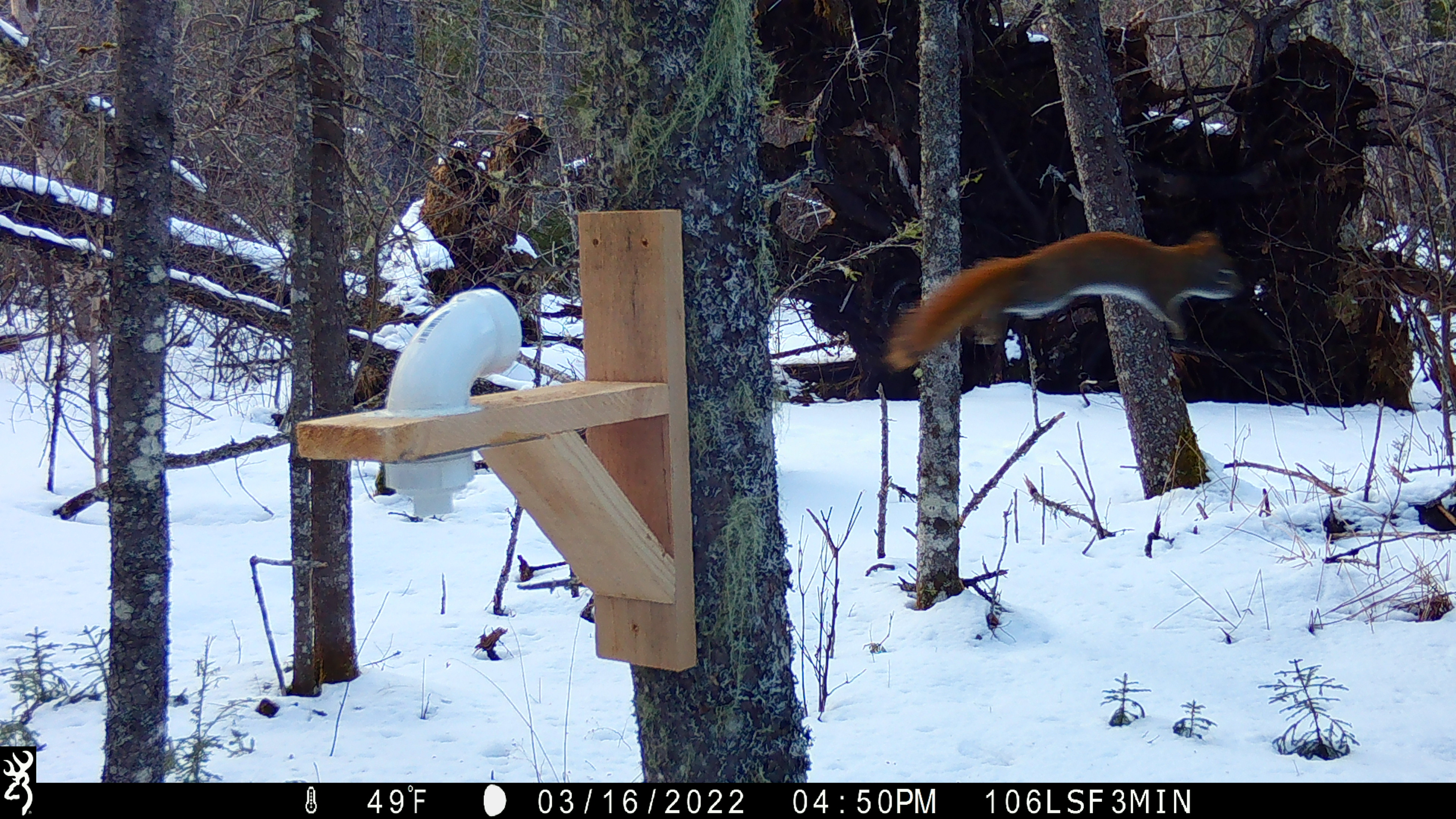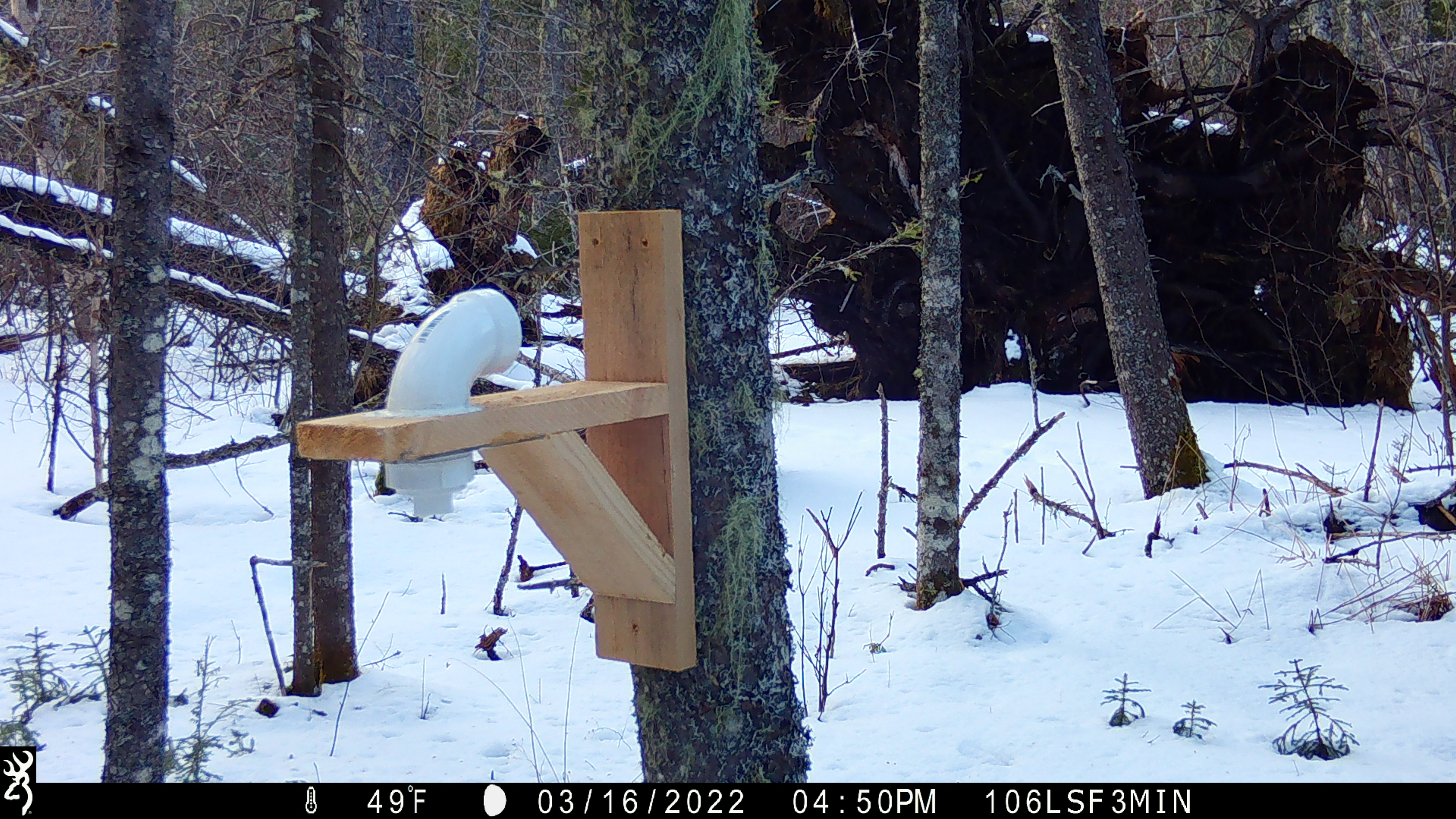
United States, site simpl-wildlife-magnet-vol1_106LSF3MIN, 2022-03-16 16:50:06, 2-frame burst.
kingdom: Animalia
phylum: Chordata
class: Mammalia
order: Rodentia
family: Sciuridae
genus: Tamiasciurus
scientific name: Tamiasciurus hudsonicus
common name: red squirrel